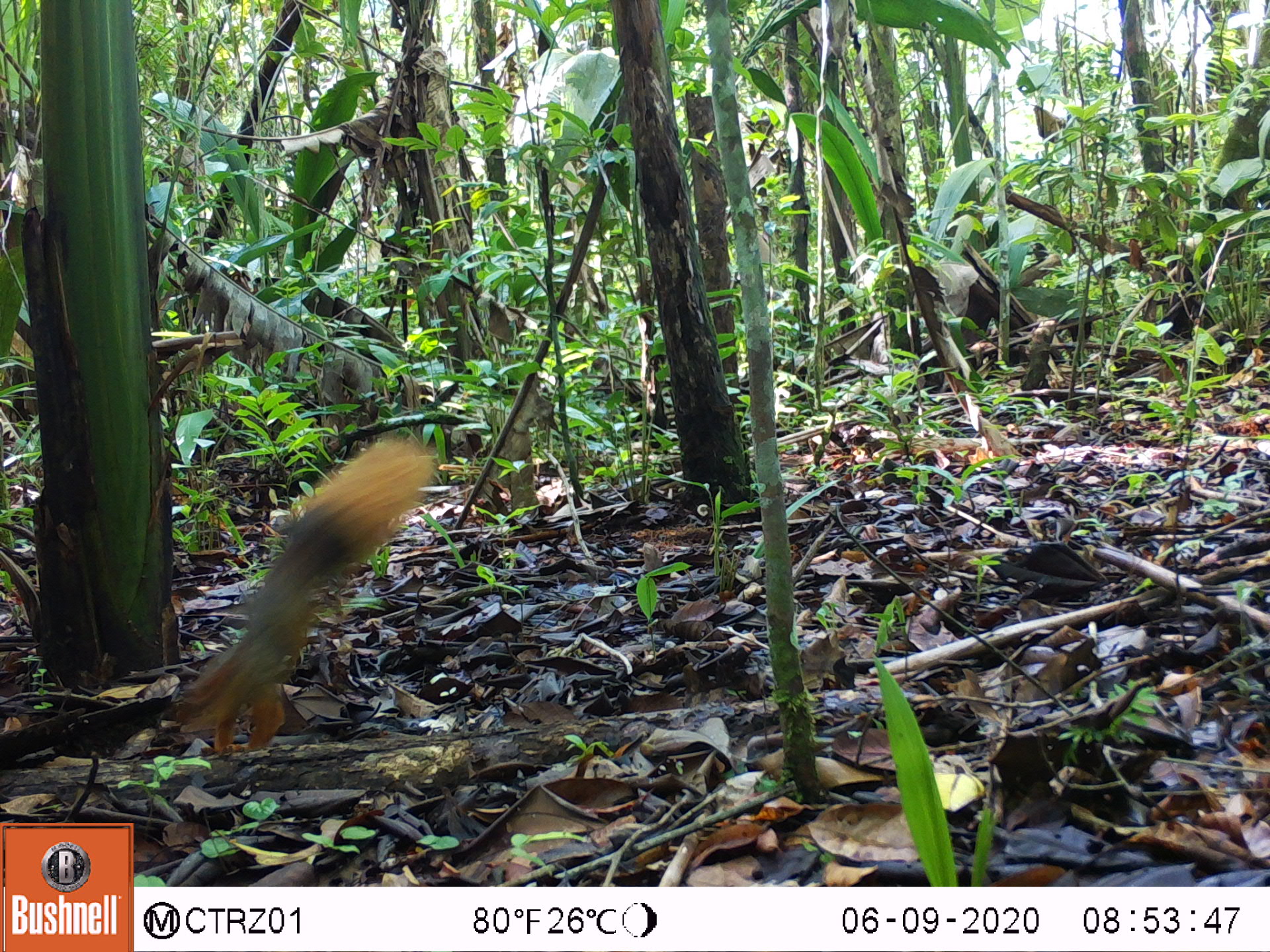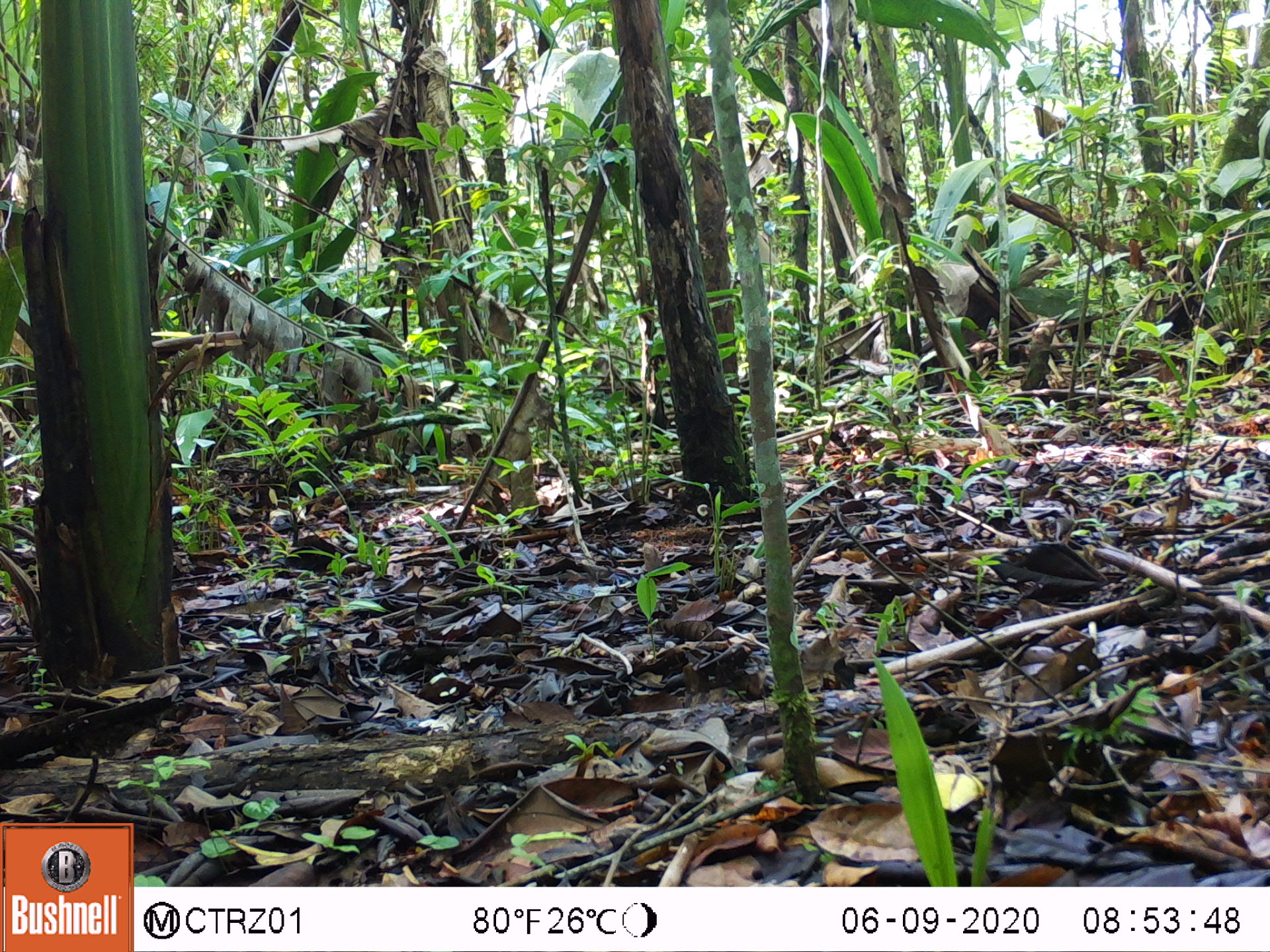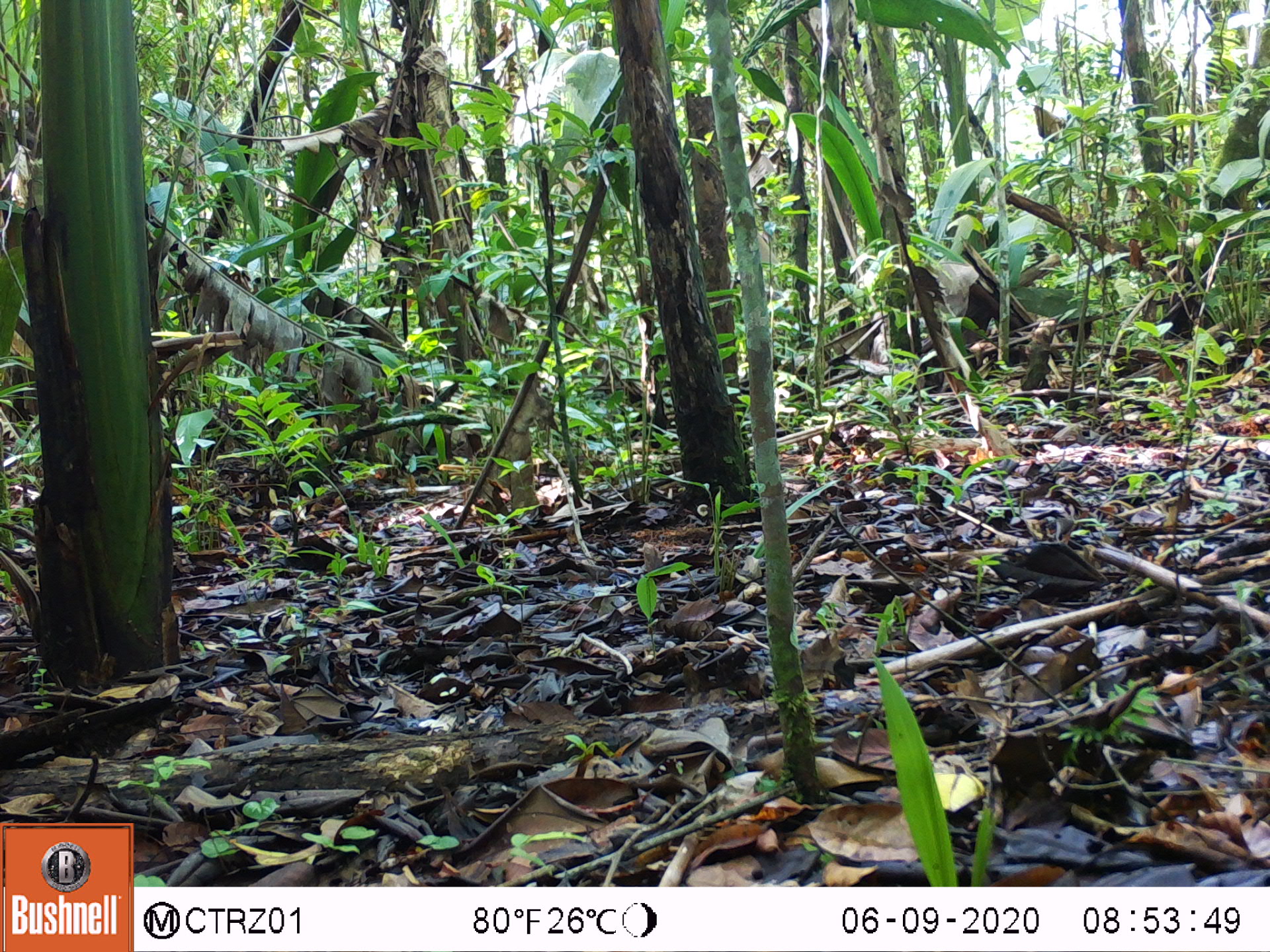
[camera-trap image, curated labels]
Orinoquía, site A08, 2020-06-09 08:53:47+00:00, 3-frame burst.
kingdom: Animalia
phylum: Chordata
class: Mammalia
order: Rodentia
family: Sciuridae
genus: Sciurus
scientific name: Sciurus igniventris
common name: northern amazon red squirrel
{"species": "northern amazon red squirrel (Sciurus igniventris)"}